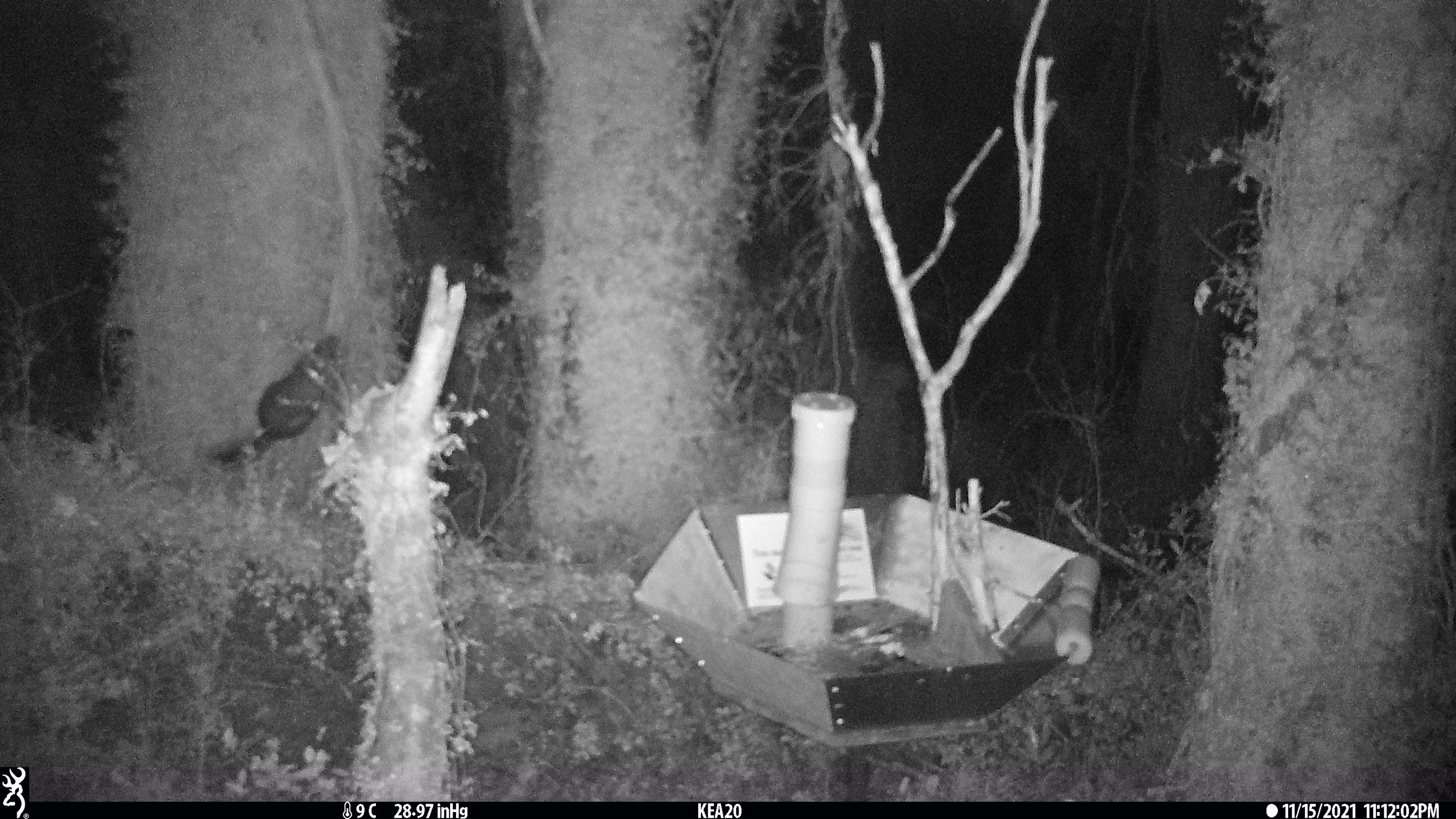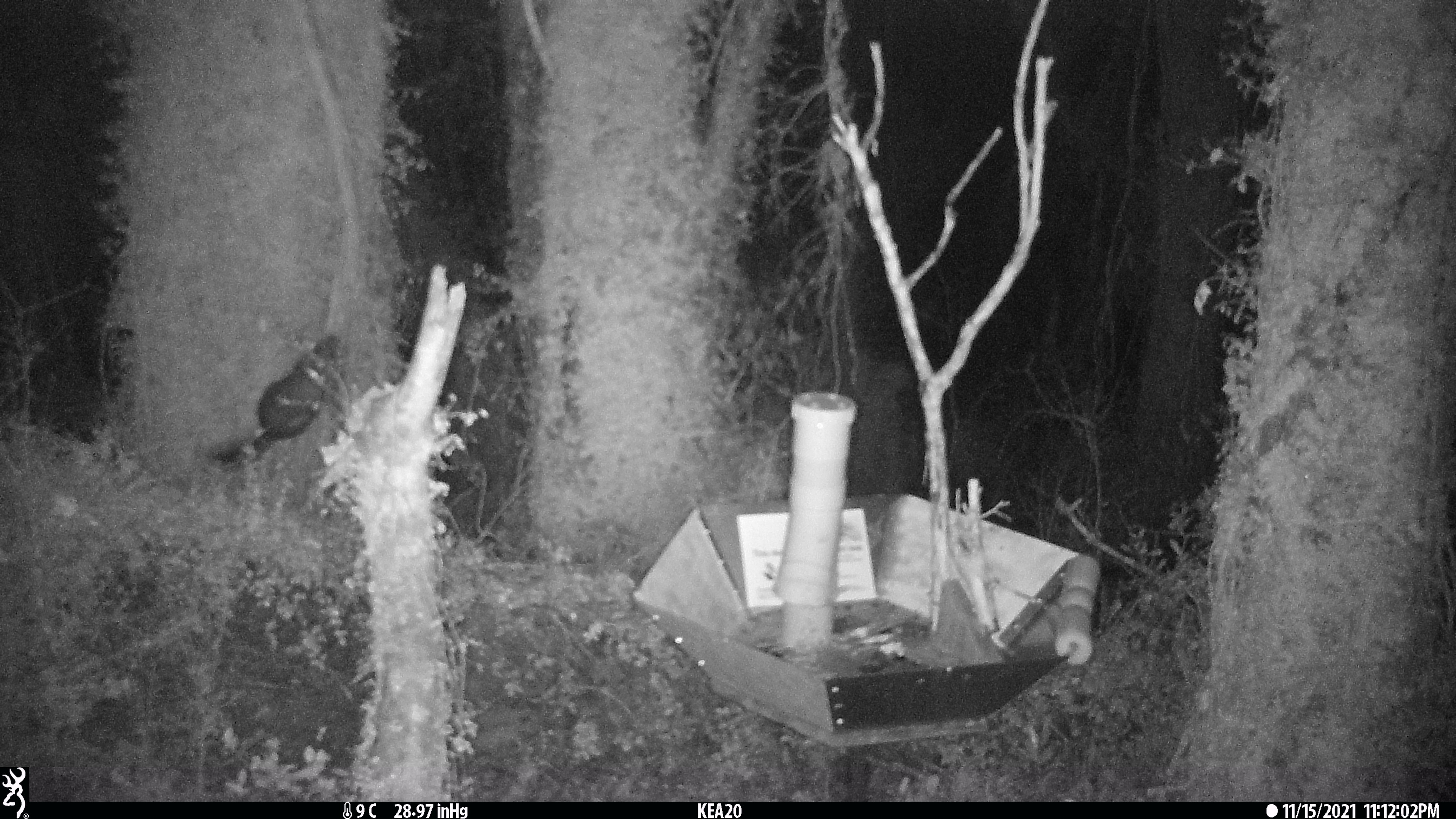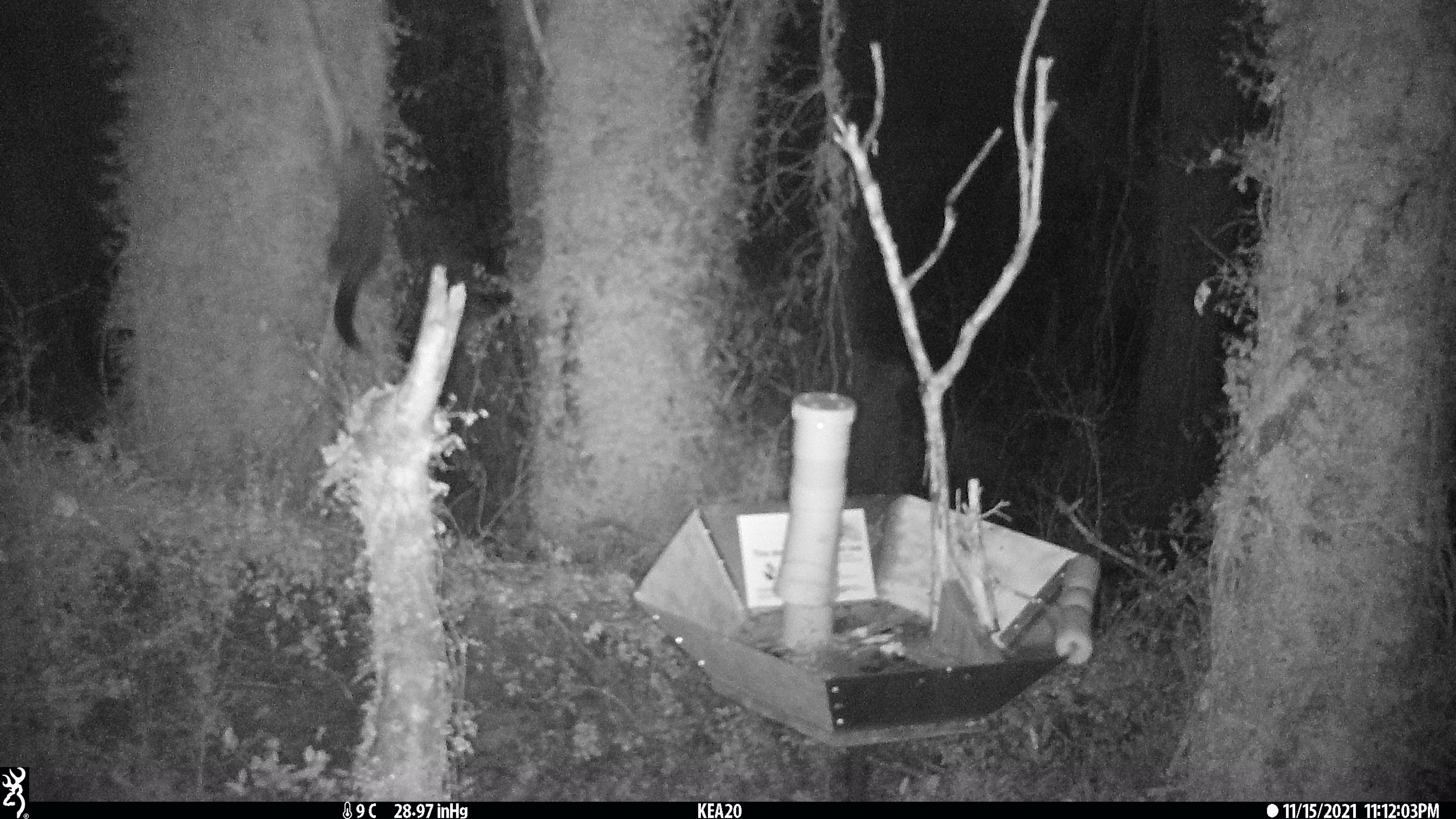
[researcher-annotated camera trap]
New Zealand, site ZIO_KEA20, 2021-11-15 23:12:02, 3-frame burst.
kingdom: Animalia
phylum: Chordata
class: Mammalia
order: Diprotodontia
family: Phalangeridae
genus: Trichosurus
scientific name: Trichosurus vulpecula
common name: common brushtail possum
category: possum